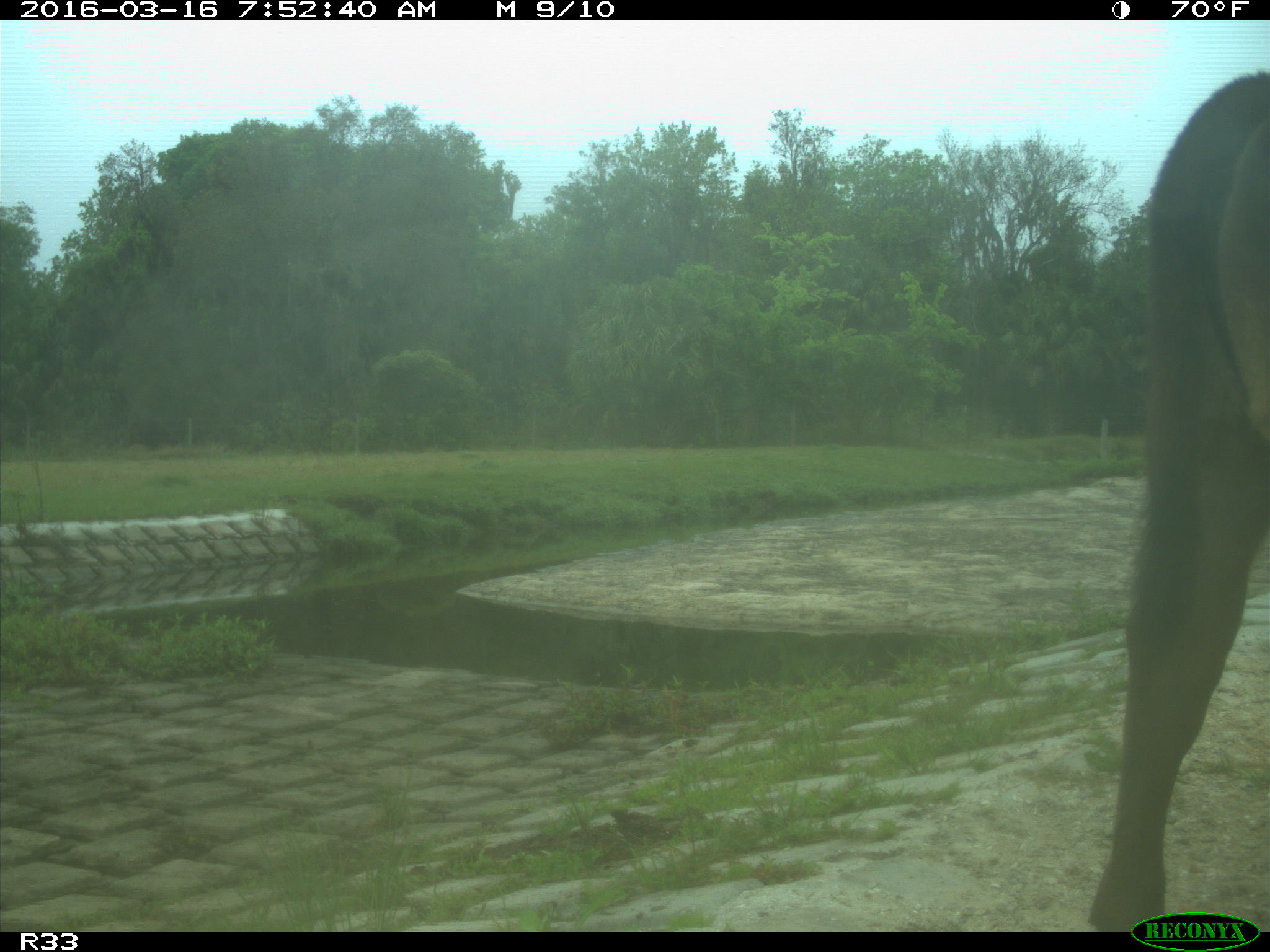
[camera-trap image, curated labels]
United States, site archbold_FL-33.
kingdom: Animalia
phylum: Chordata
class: Mammalia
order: Artiodactyla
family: Bovidae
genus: Bos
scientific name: Bos taurus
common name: domestic cow